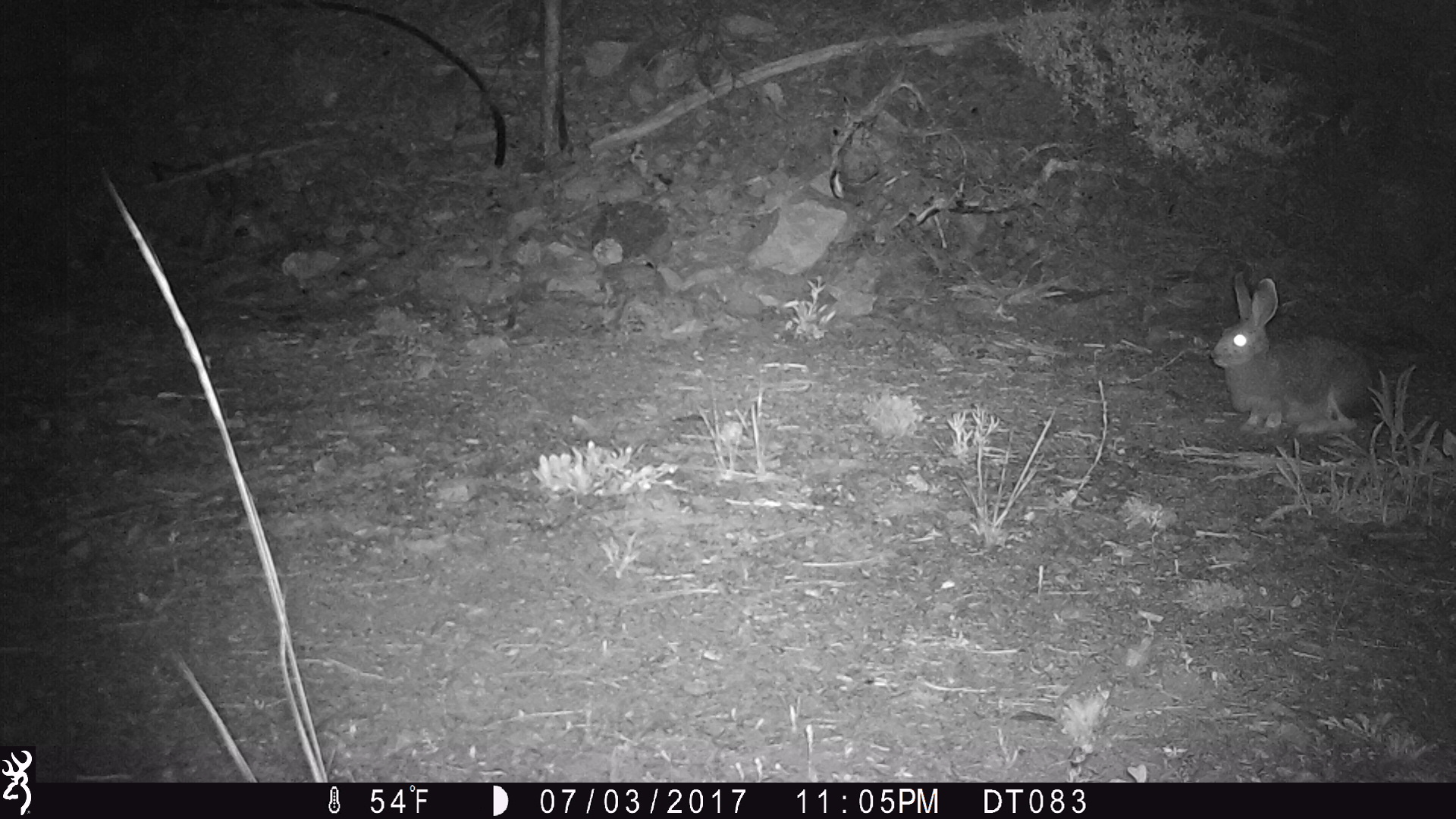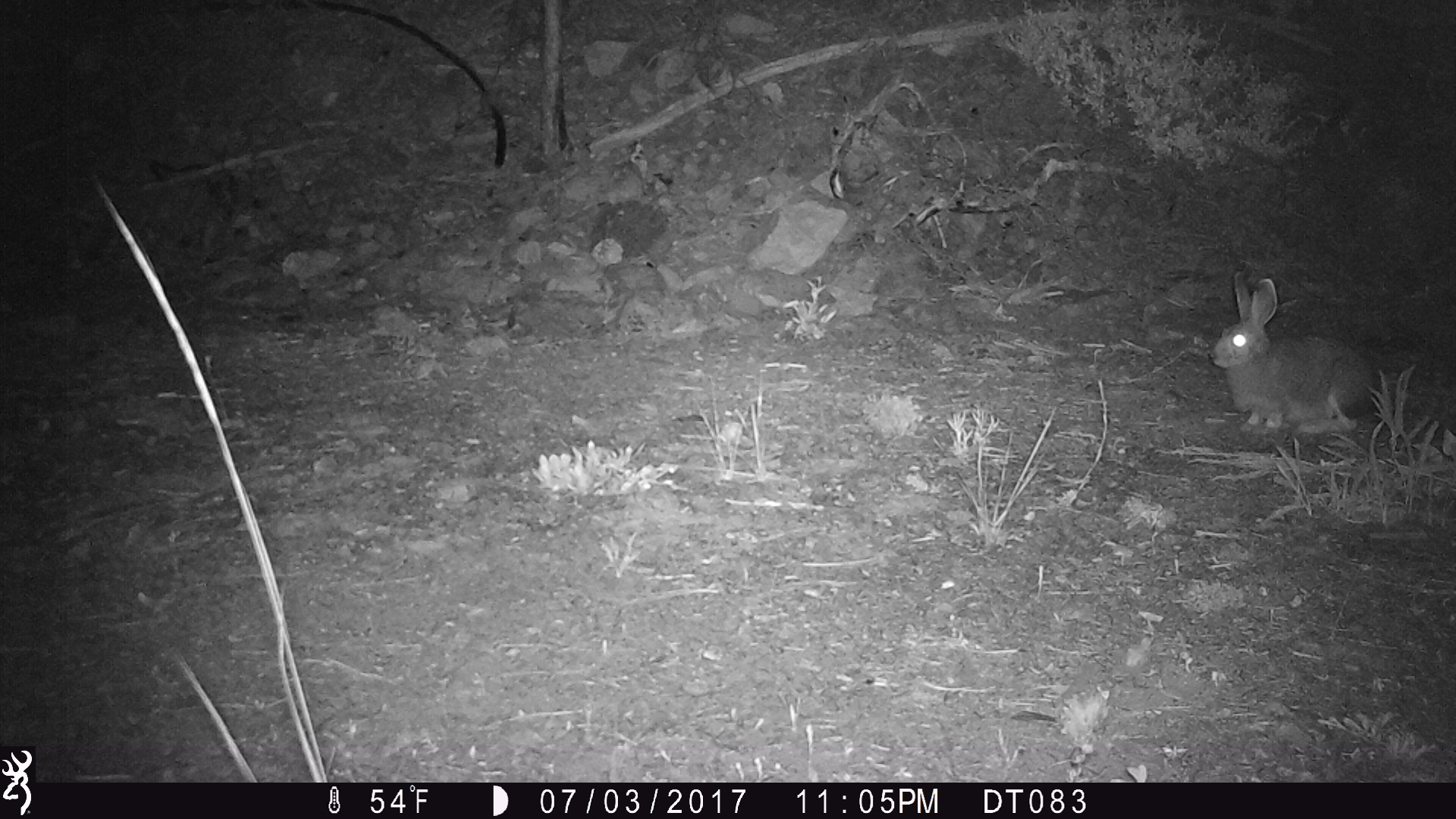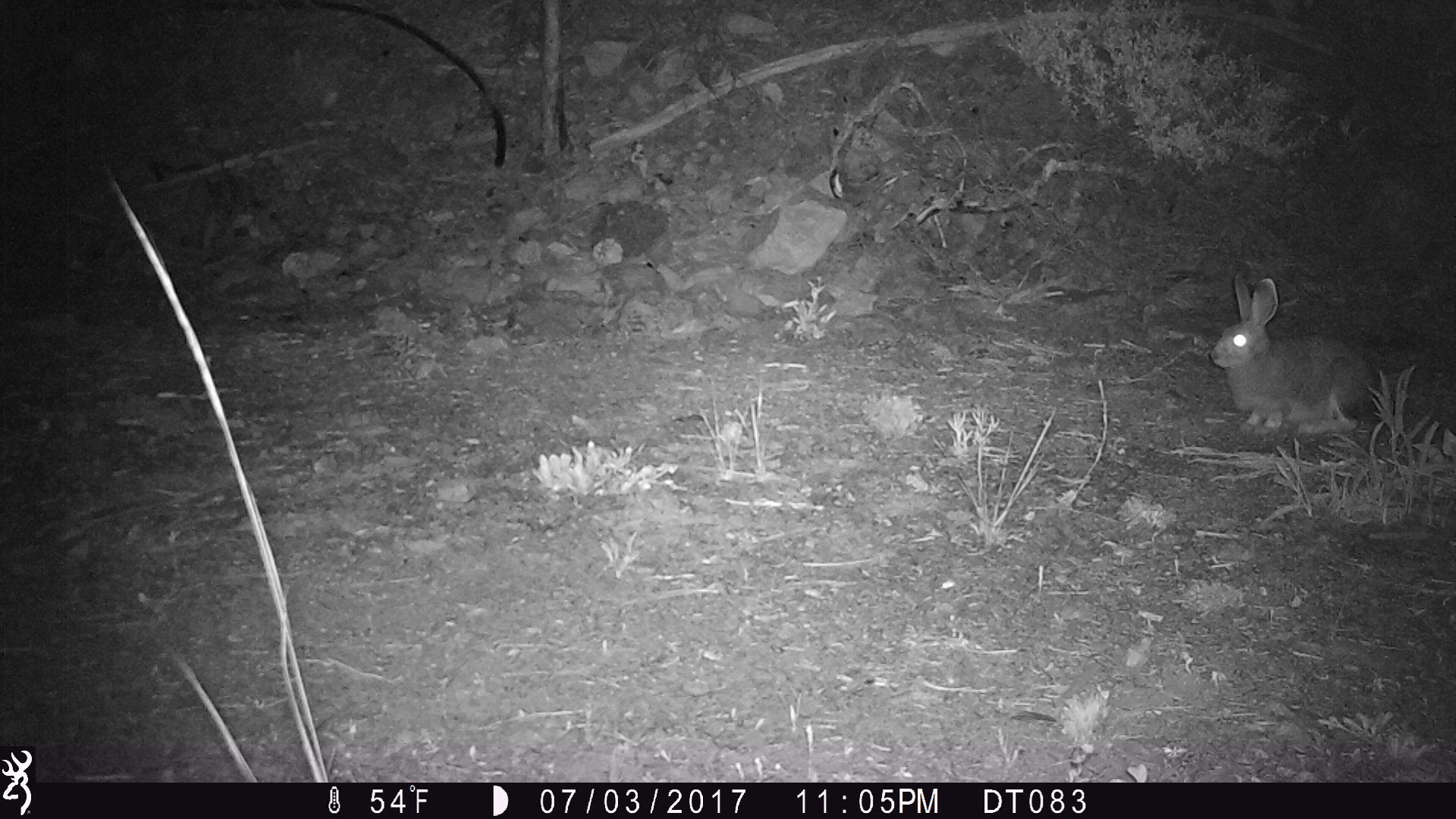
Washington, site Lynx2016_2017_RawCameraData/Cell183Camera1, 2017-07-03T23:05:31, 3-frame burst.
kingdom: Animalia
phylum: Chordata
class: Mammalia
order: Lagomorpha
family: Leporidae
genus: Lepus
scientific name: Lepus americanus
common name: snowshoe hare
Lepus americanus (snowshoe hare). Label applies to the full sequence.